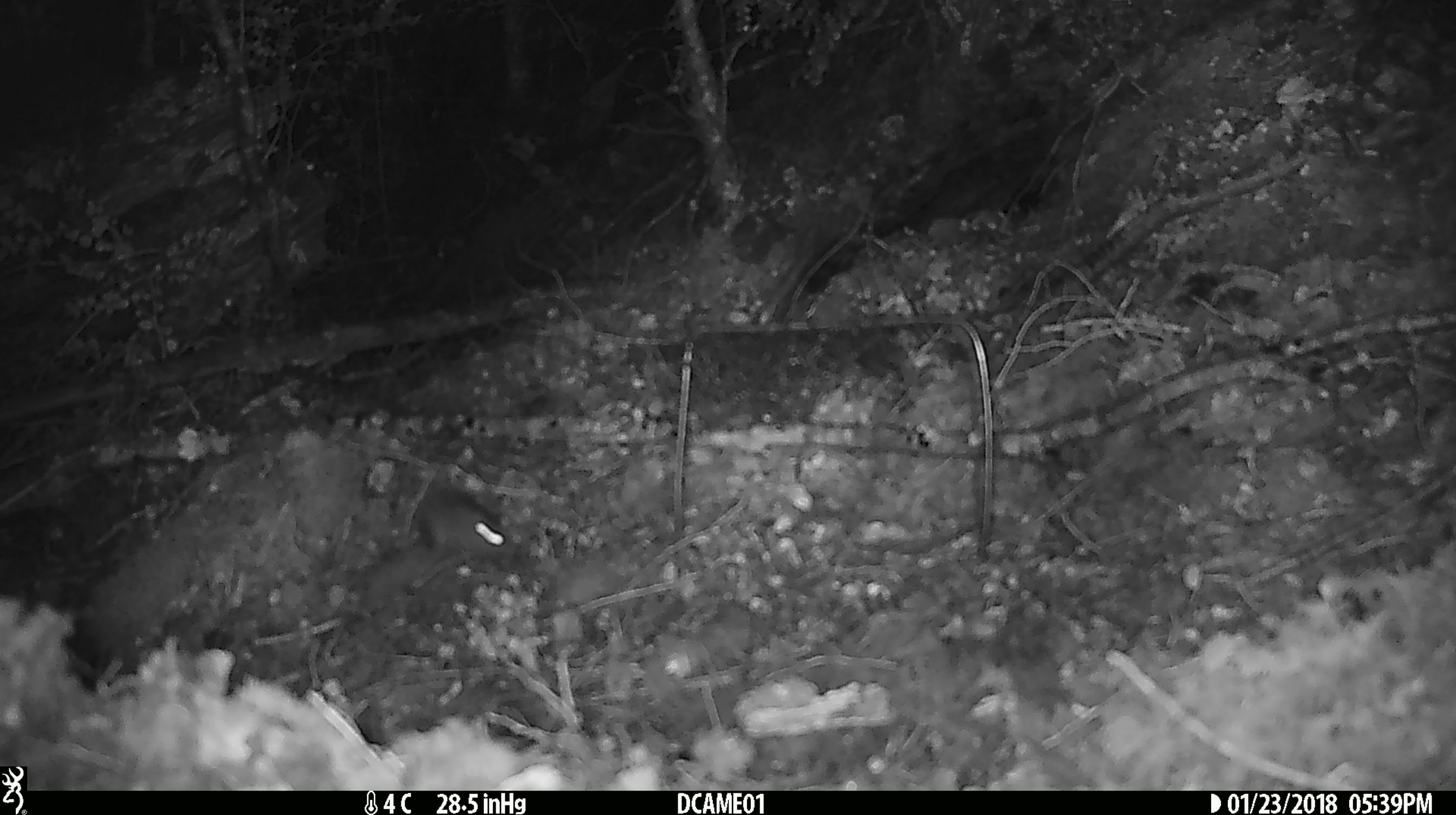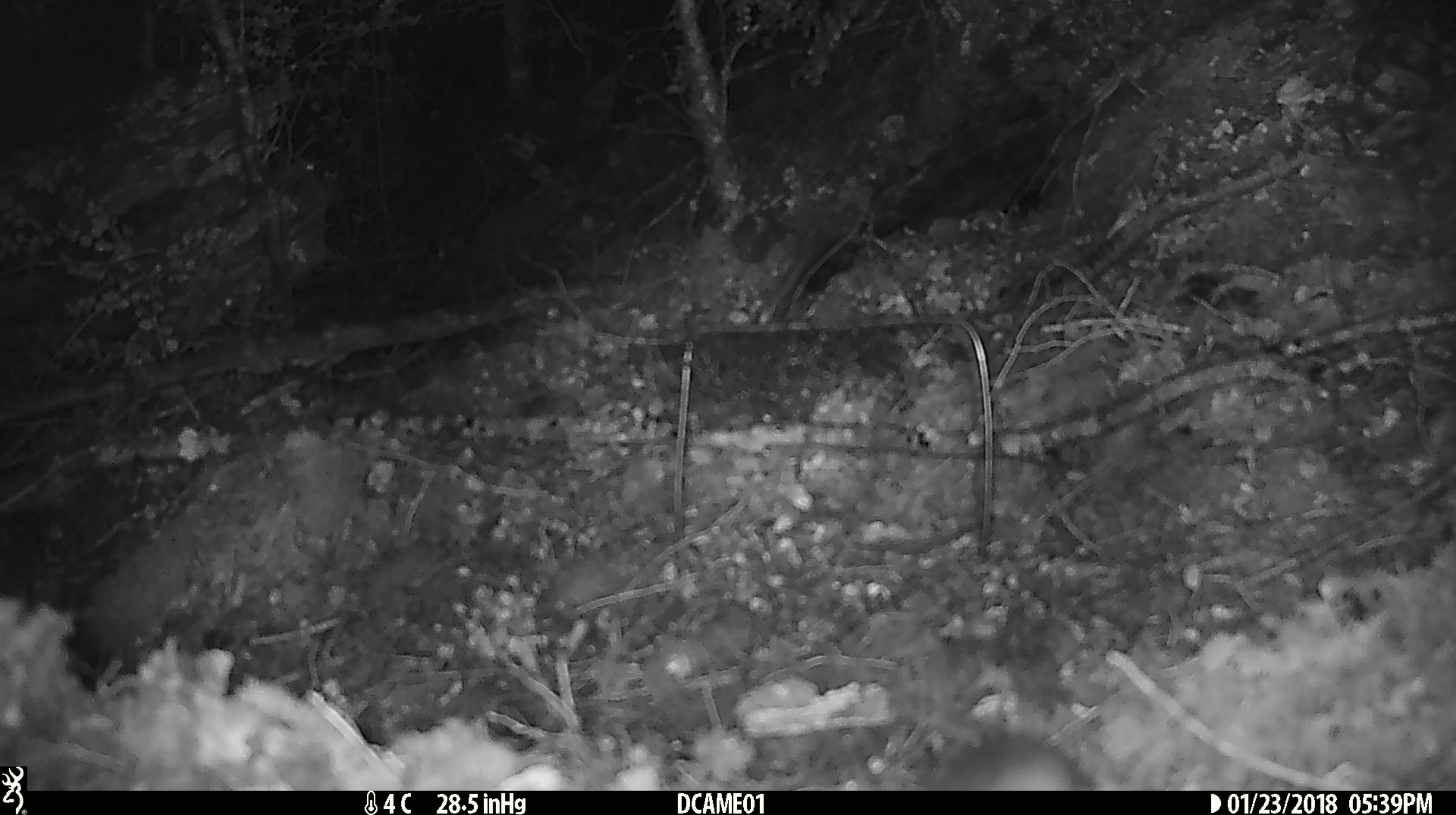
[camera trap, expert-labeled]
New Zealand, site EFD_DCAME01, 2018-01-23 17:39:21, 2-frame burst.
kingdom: Animalia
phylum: Chordata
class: Mammalia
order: Rodentia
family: Muridae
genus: Mus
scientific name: Mus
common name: mouse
Mouse (Mus).